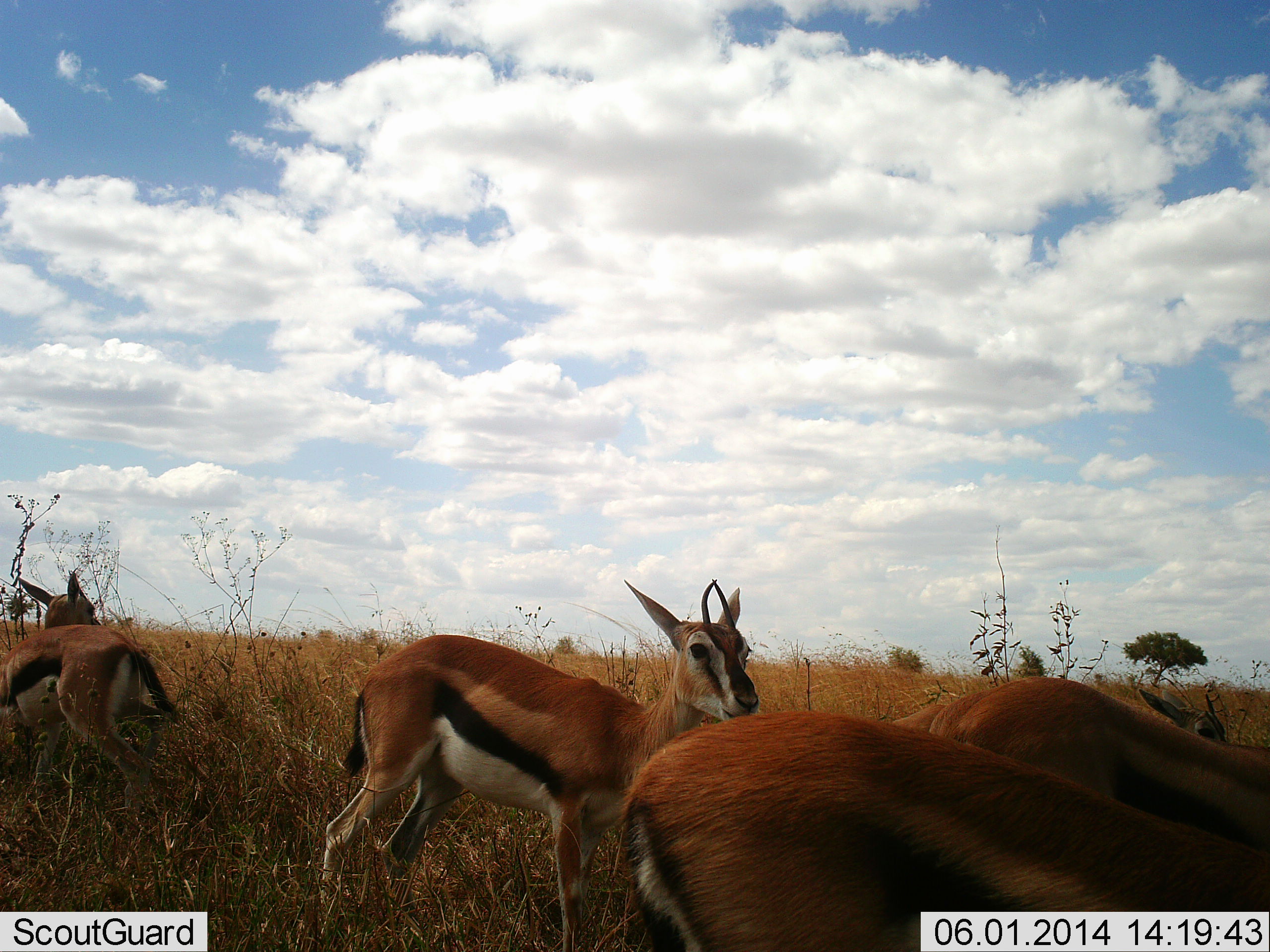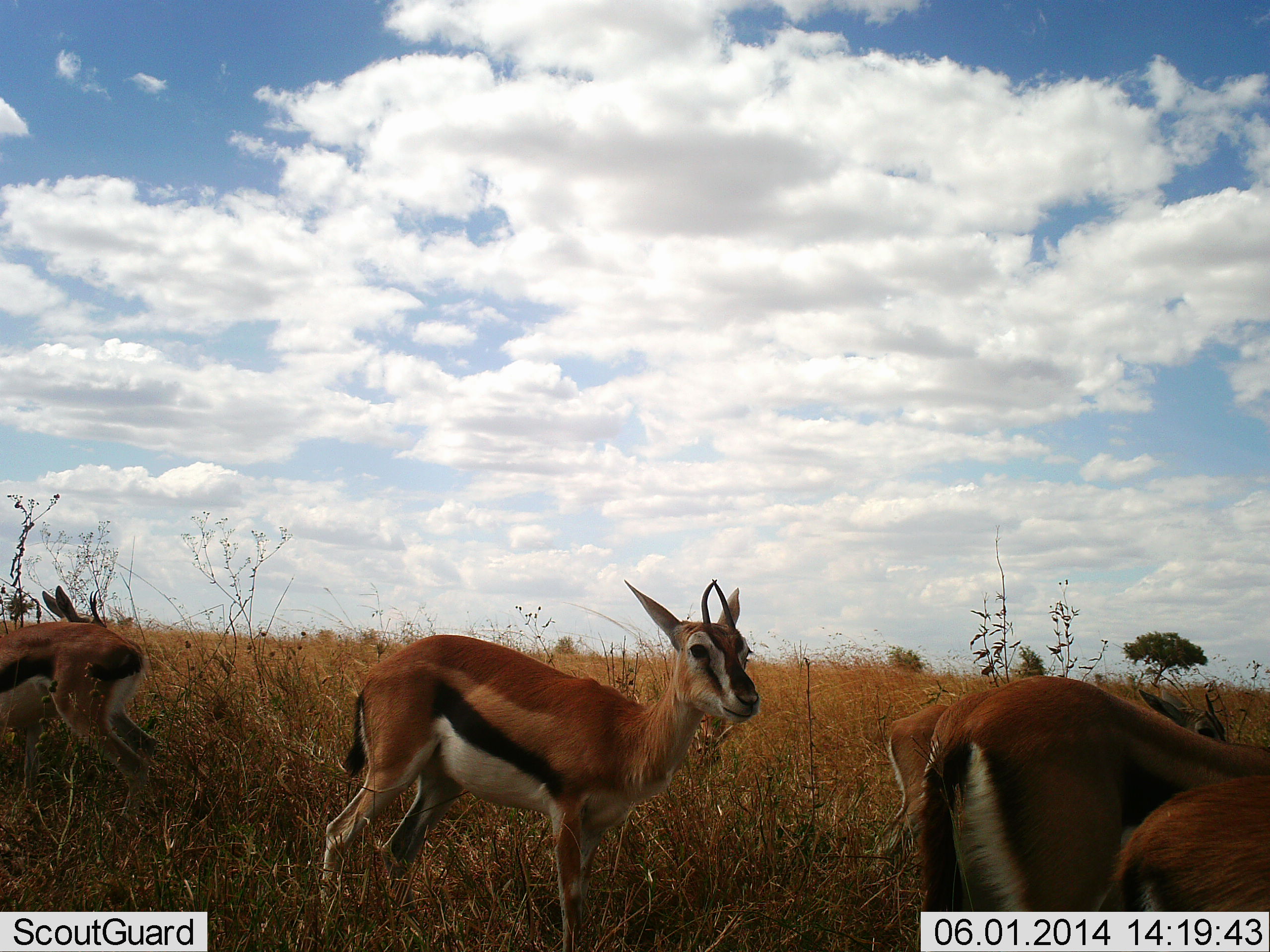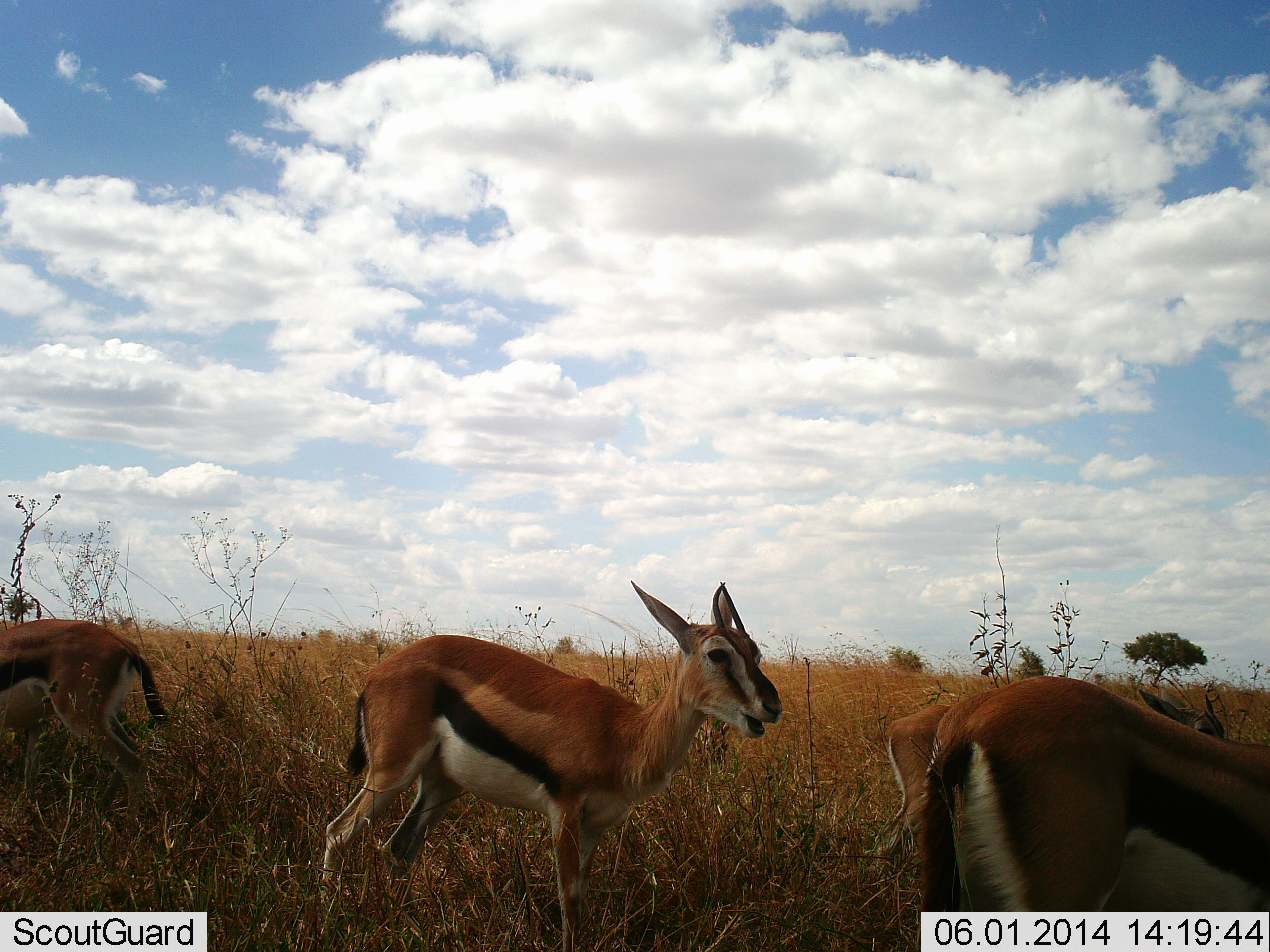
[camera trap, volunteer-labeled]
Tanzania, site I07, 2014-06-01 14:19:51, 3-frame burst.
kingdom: Animalia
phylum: Chordata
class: Mammalia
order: Artiodactyla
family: Bovidae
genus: Eudorcas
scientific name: Eudorcas thomsonii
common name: thomson's gazelle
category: gazellethomsons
Gazellethomsons (thomson's gazelle) (Eudorcas thomsonii), count 5. Behavior (volunteer vote fractions): standing 74%, resting 0%, moving 48%, interacting 0%. Young present (vote fraction): 3%. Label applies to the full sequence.